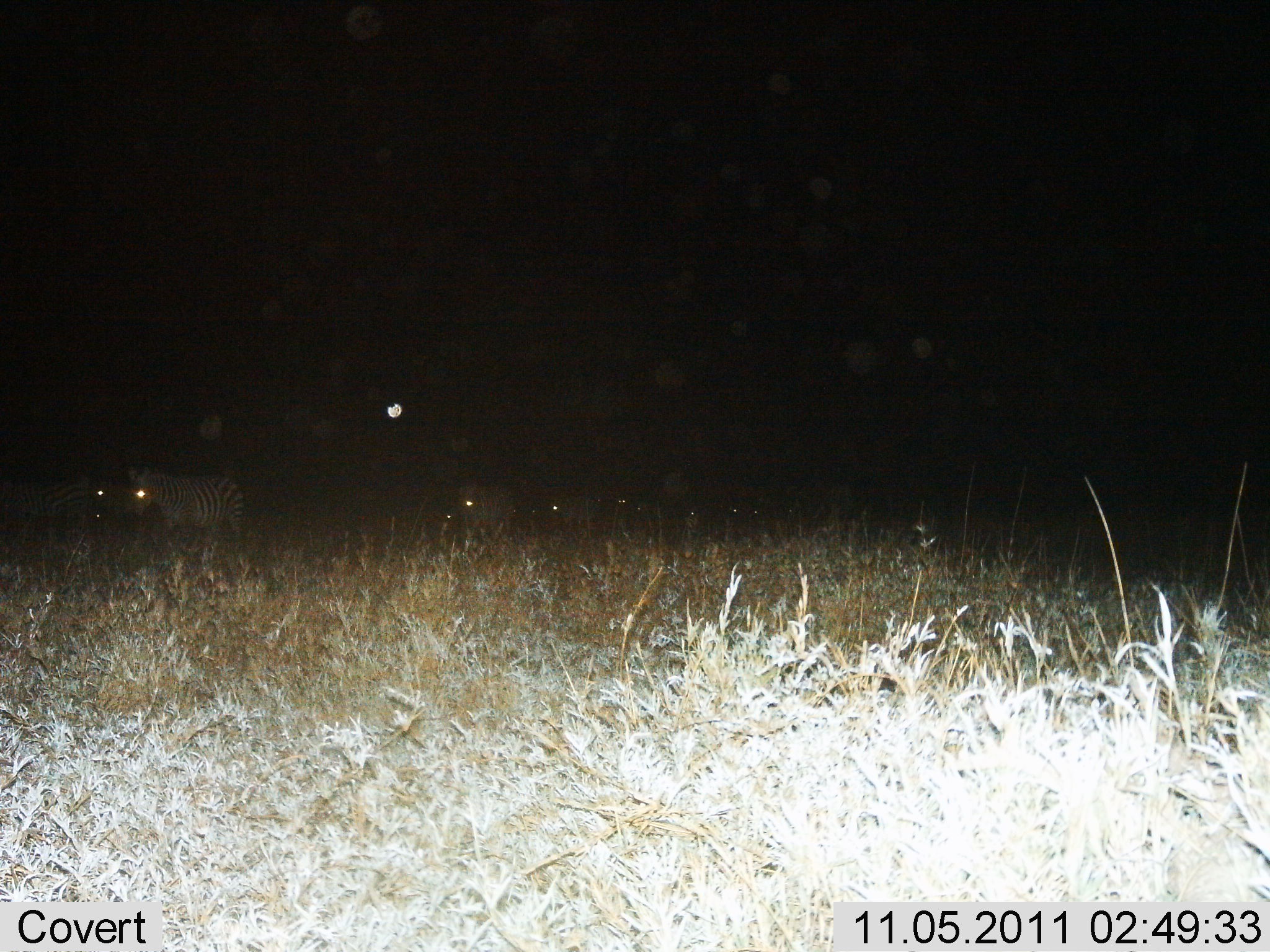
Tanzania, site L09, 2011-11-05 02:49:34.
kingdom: Animalia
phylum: Chordata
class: Mammalia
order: Perissodactyla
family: Equidae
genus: Equus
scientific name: Equus quagga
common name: plains zebra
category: zebra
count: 3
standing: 54%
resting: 8%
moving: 38%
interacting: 0%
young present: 0%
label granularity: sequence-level